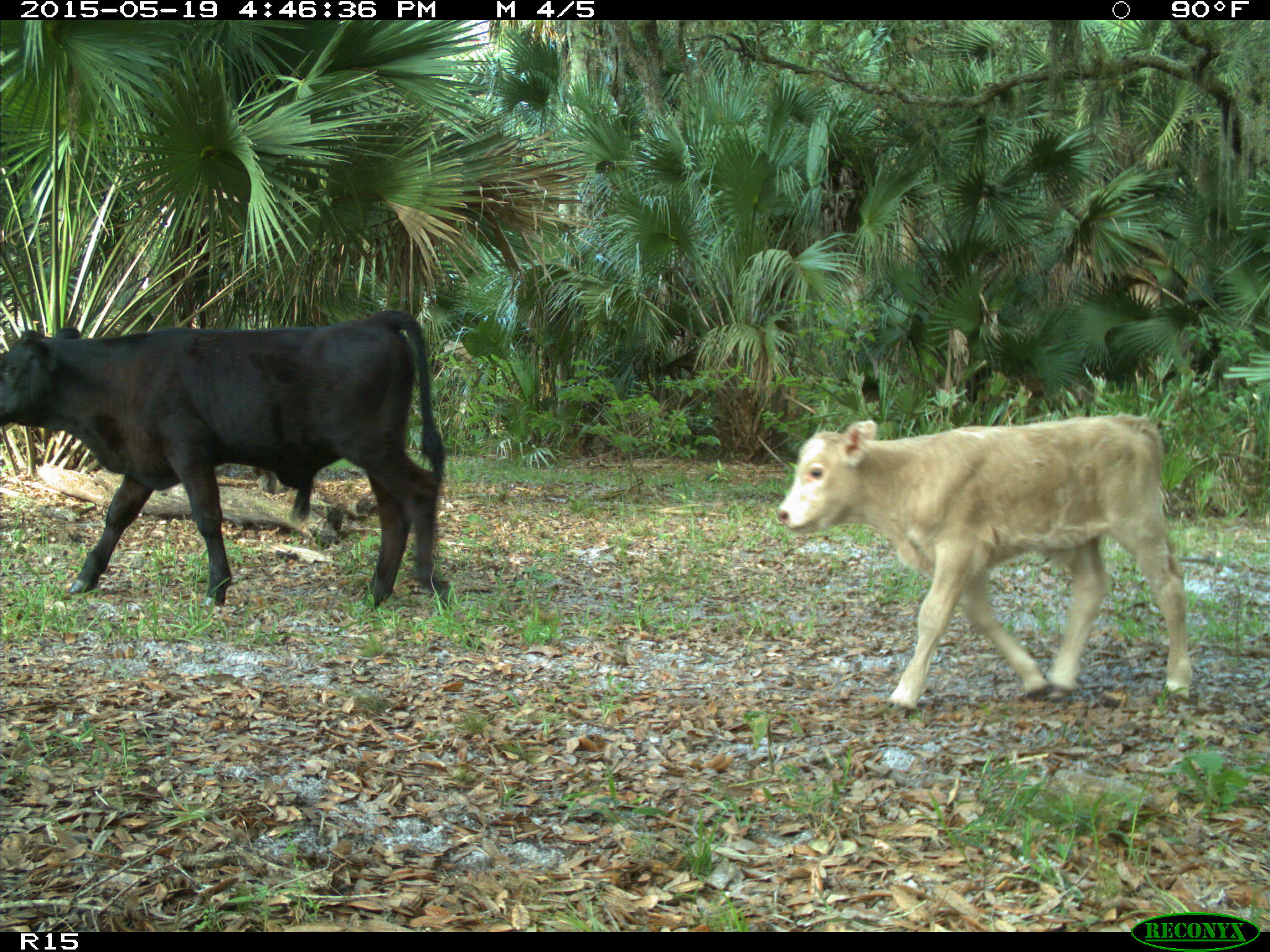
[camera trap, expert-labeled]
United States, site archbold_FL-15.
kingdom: Animalia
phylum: Chordata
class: Mammalia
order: Artiodactyla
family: Bovidae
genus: Bos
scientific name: Bos taurus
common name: domestic cow